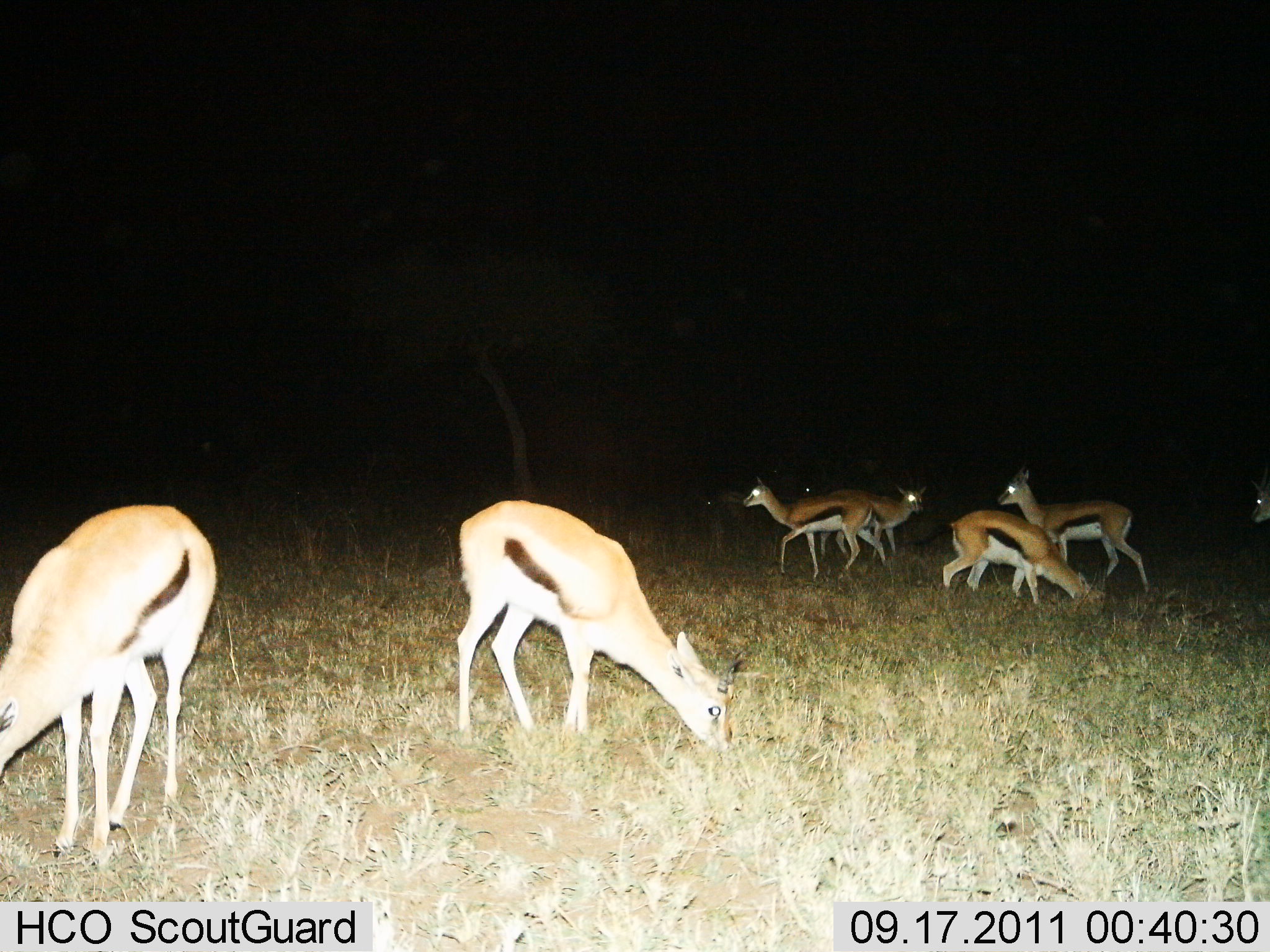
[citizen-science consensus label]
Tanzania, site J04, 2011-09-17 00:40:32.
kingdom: Animalia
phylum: Chordata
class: Mammalia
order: Artiodactyla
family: Bovidae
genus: Eudorcas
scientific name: Eudorcas thomsonii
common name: thomson's gazelle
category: gazellethomsons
Gazellethomsons (thomson's gazelle) (Eudorcas thomsonii), count 7. Behavior (volunteer vote fractions): standing 50%, resting 0%, moving 36%, interacting 0%. Young present (vote fraction): 0%. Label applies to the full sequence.